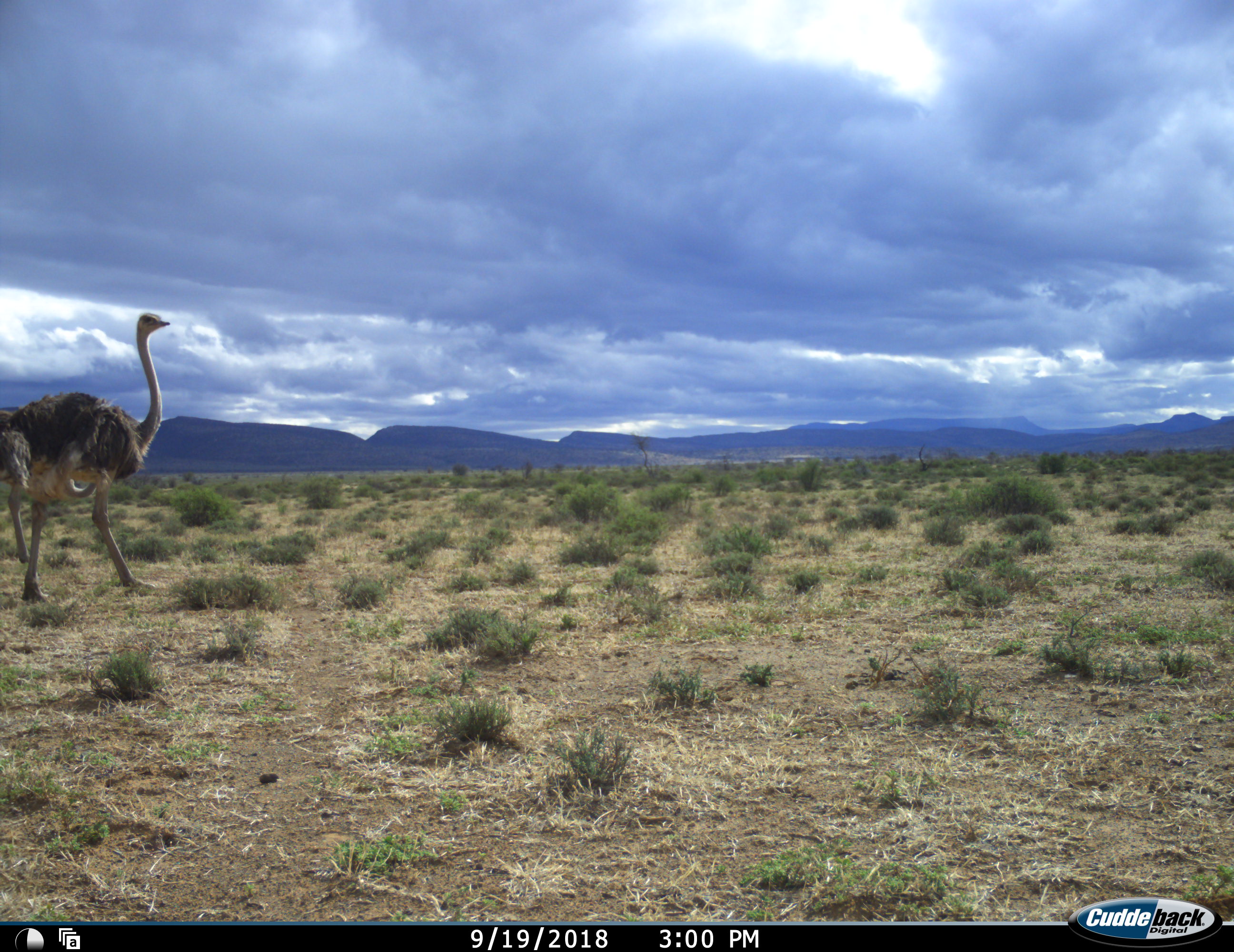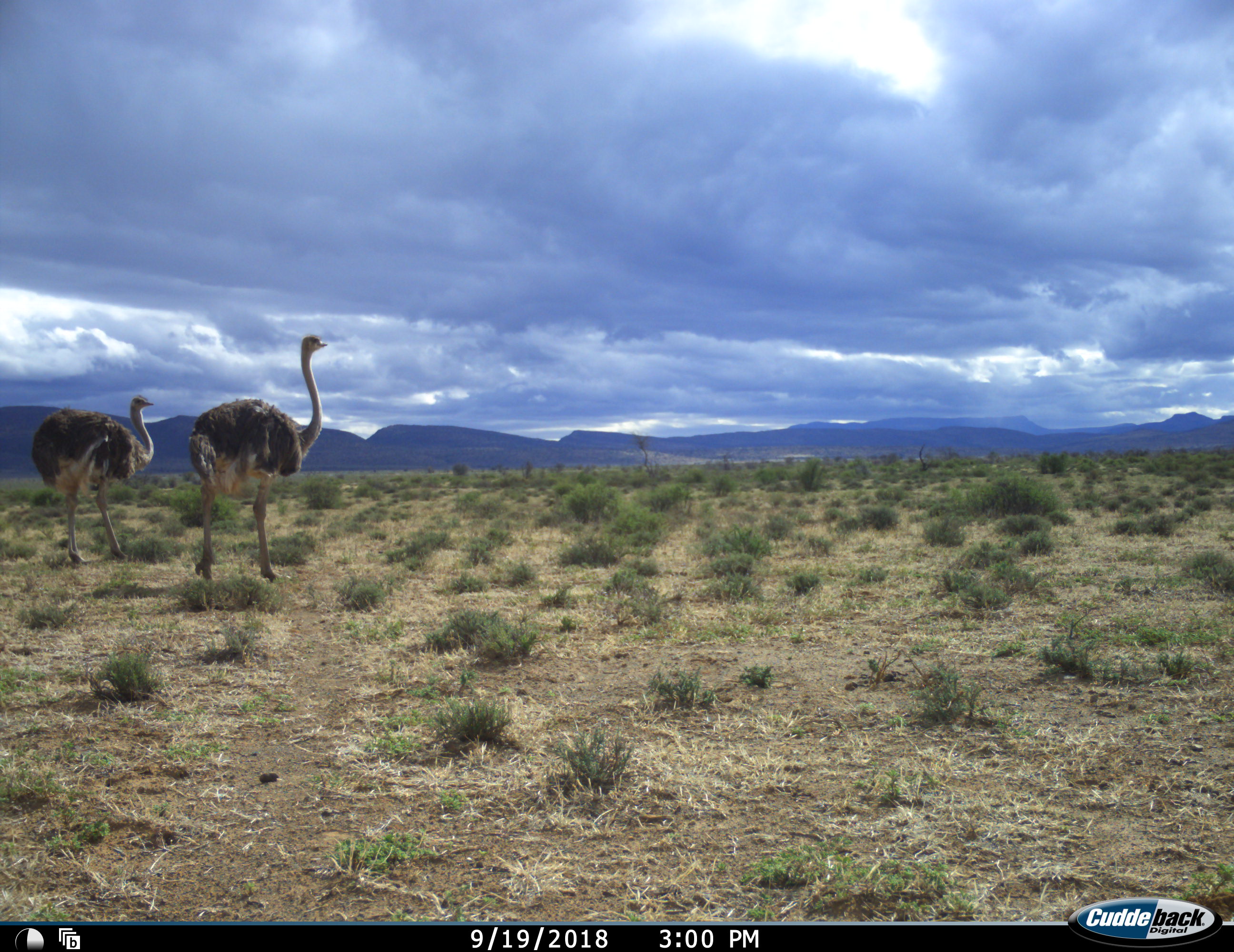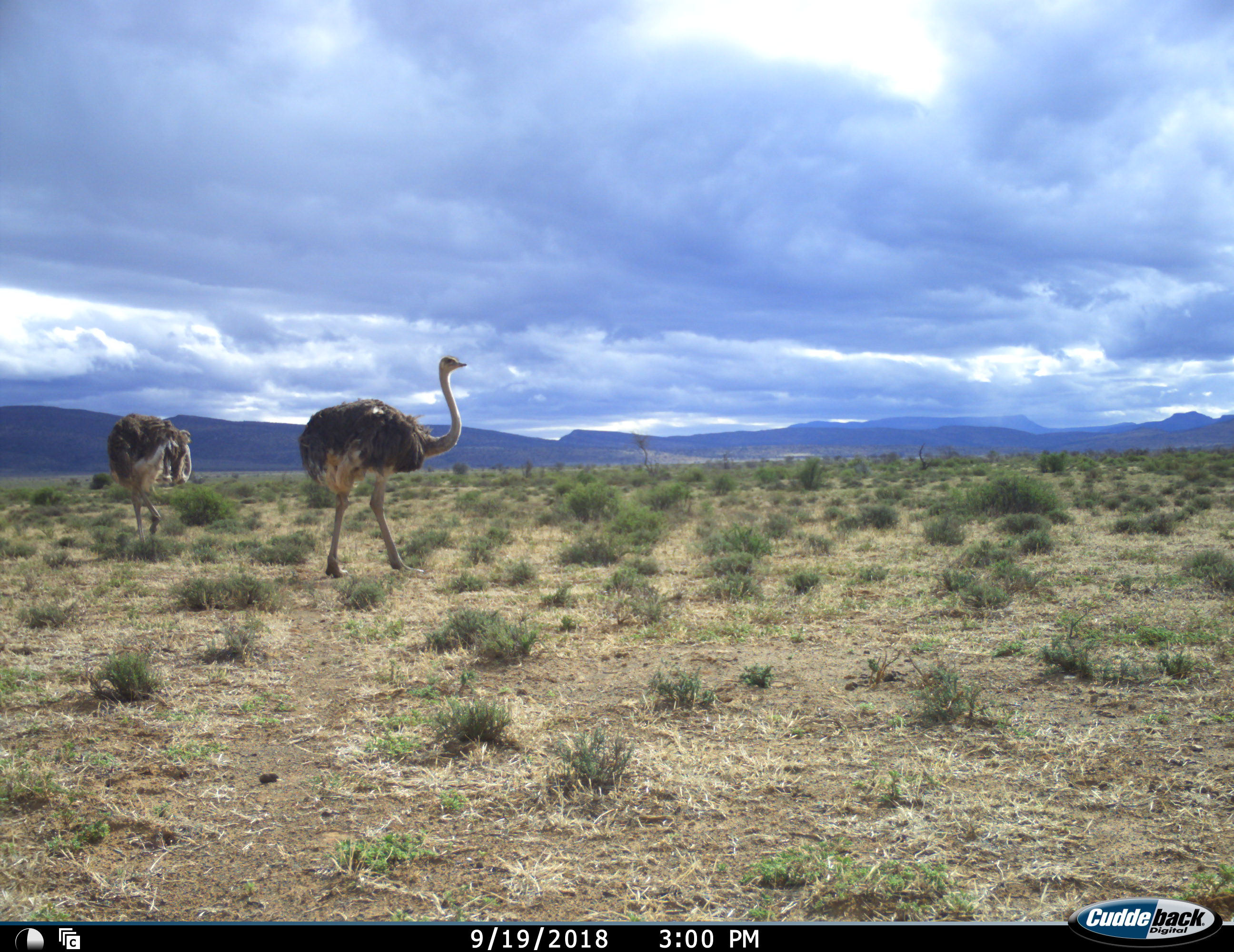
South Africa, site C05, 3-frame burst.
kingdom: Animalia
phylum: Chordata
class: Aves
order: Struthioniformes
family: Struthionidae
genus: Struthio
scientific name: Struthio camelus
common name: ostrich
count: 2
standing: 10%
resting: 0%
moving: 90%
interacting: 0%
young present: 0%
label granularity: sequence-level